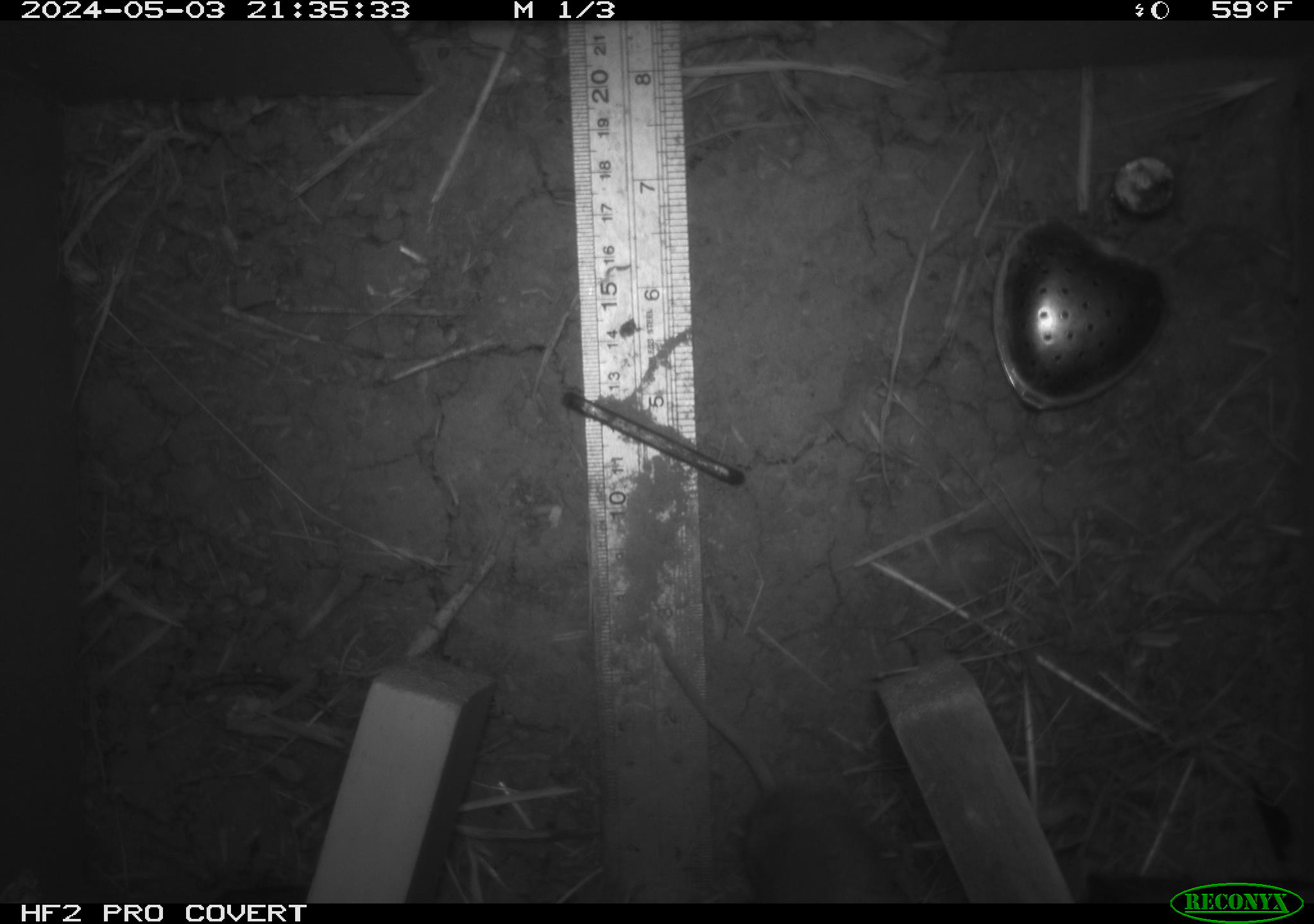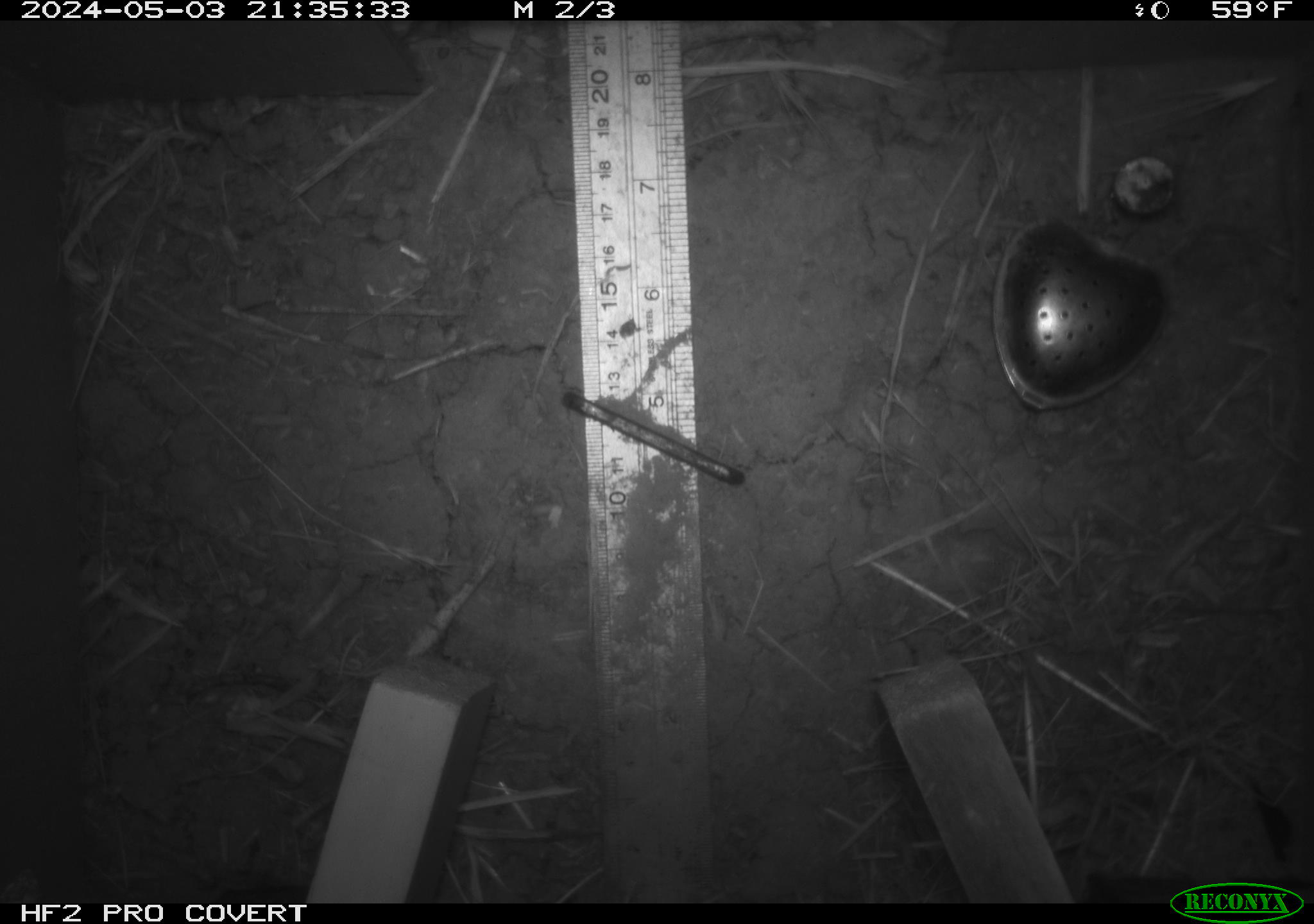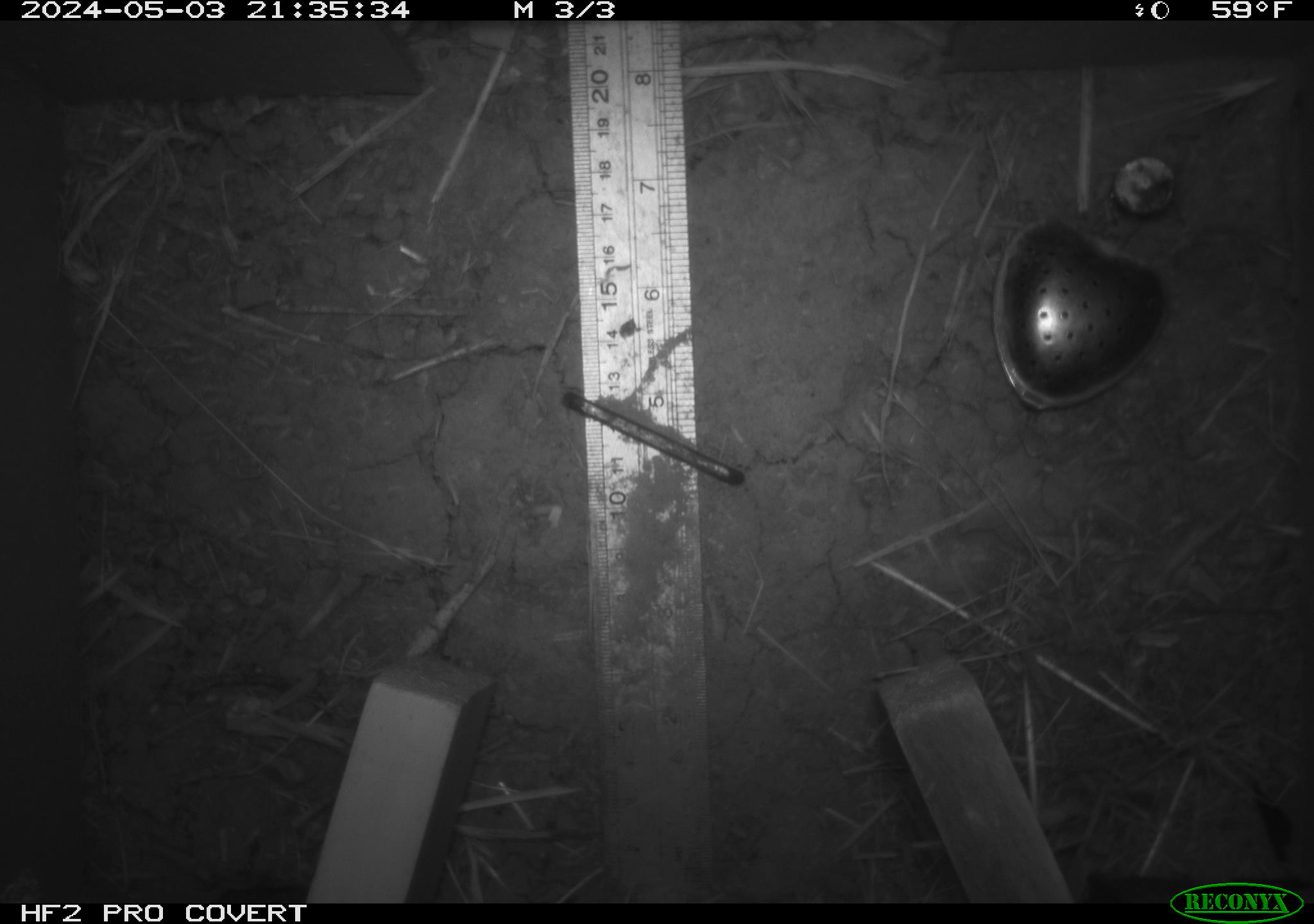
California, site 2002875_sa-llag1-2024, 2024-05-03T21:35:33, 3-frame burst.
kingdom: Animalia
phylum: Chordata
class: Mammalia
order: Rodentia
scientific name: Rodentia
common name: mouse species